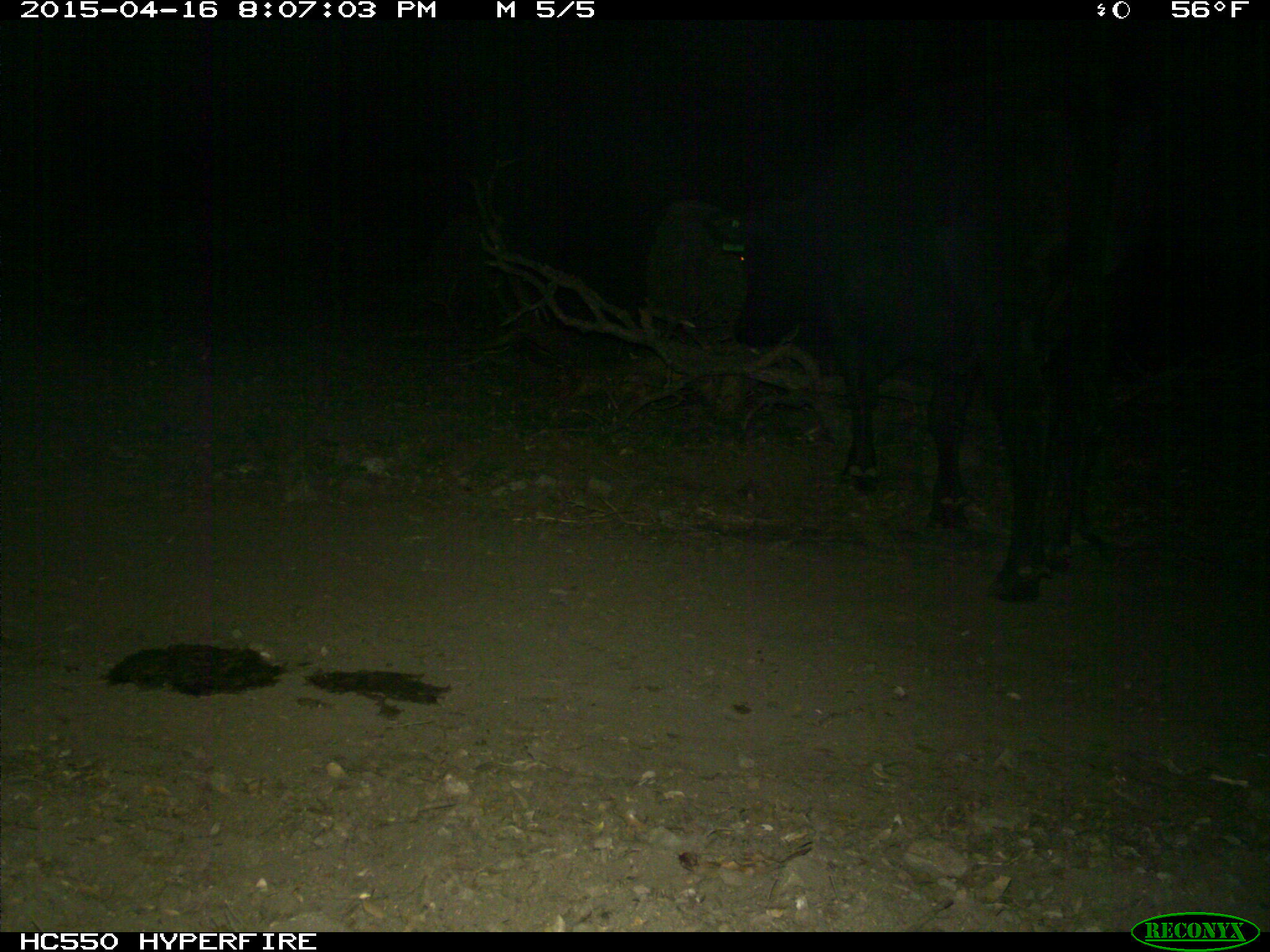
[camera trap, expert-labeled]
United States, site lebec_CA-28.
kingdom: Animalia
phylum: Chordata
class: Mammalia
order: Artiodactyla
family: Bovidae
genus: Bos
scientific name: Bos taurus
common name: domestic cow